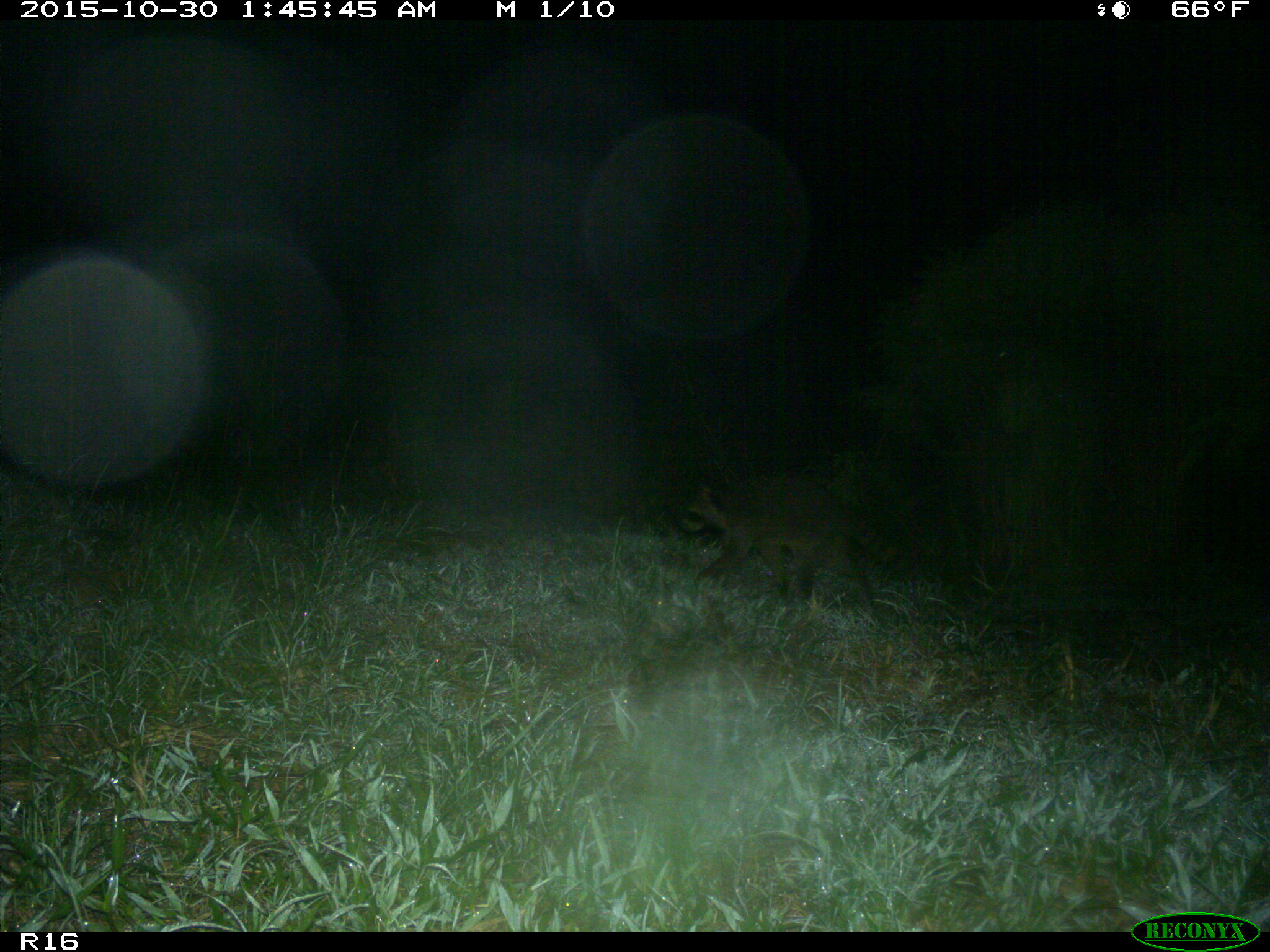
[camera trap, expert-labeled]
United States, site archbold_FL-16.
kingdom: Animalia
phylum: Chordata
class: Mammalia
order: Carnivora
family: Procyonidae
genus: Procyon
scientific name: Procyon lotor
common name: common raccoon